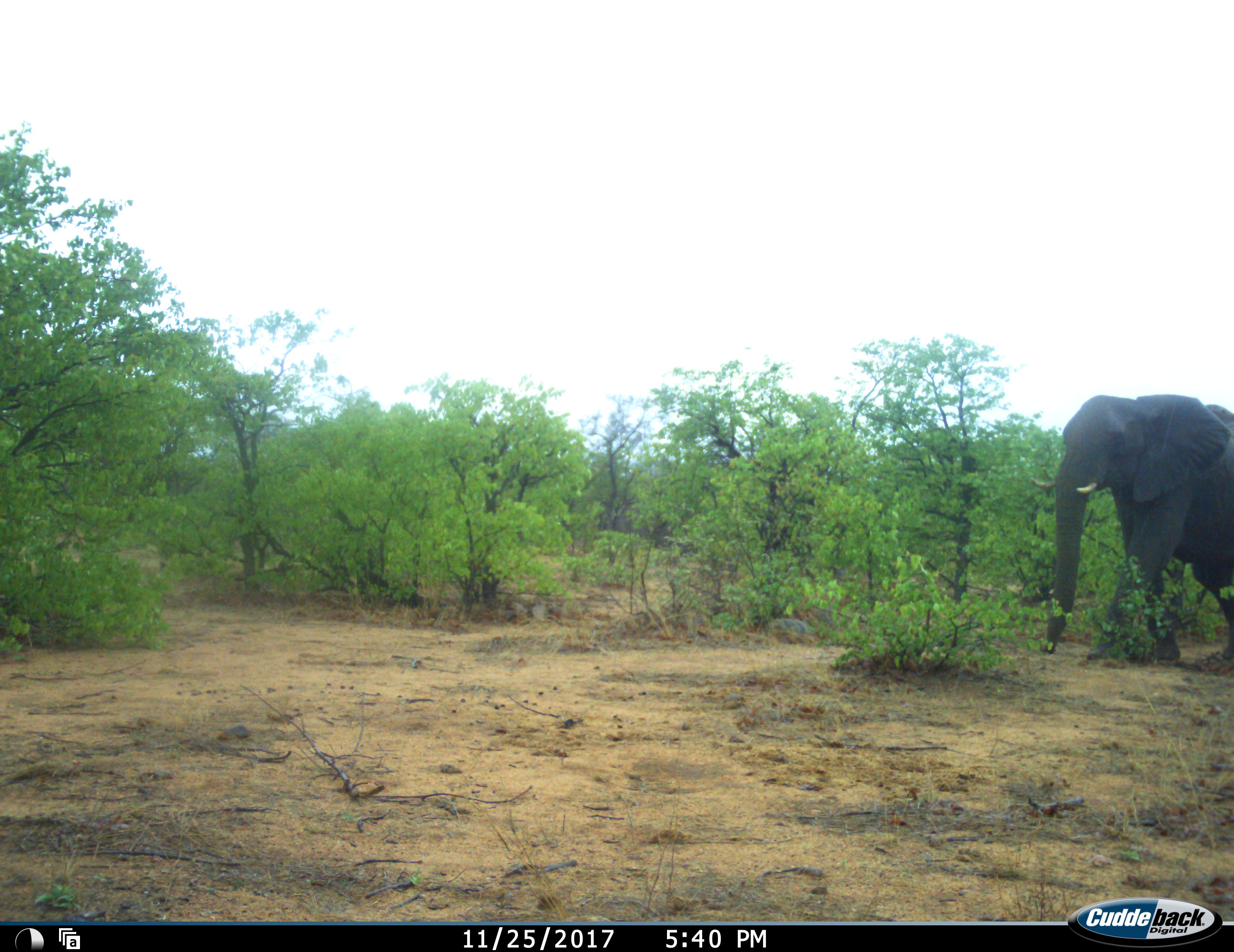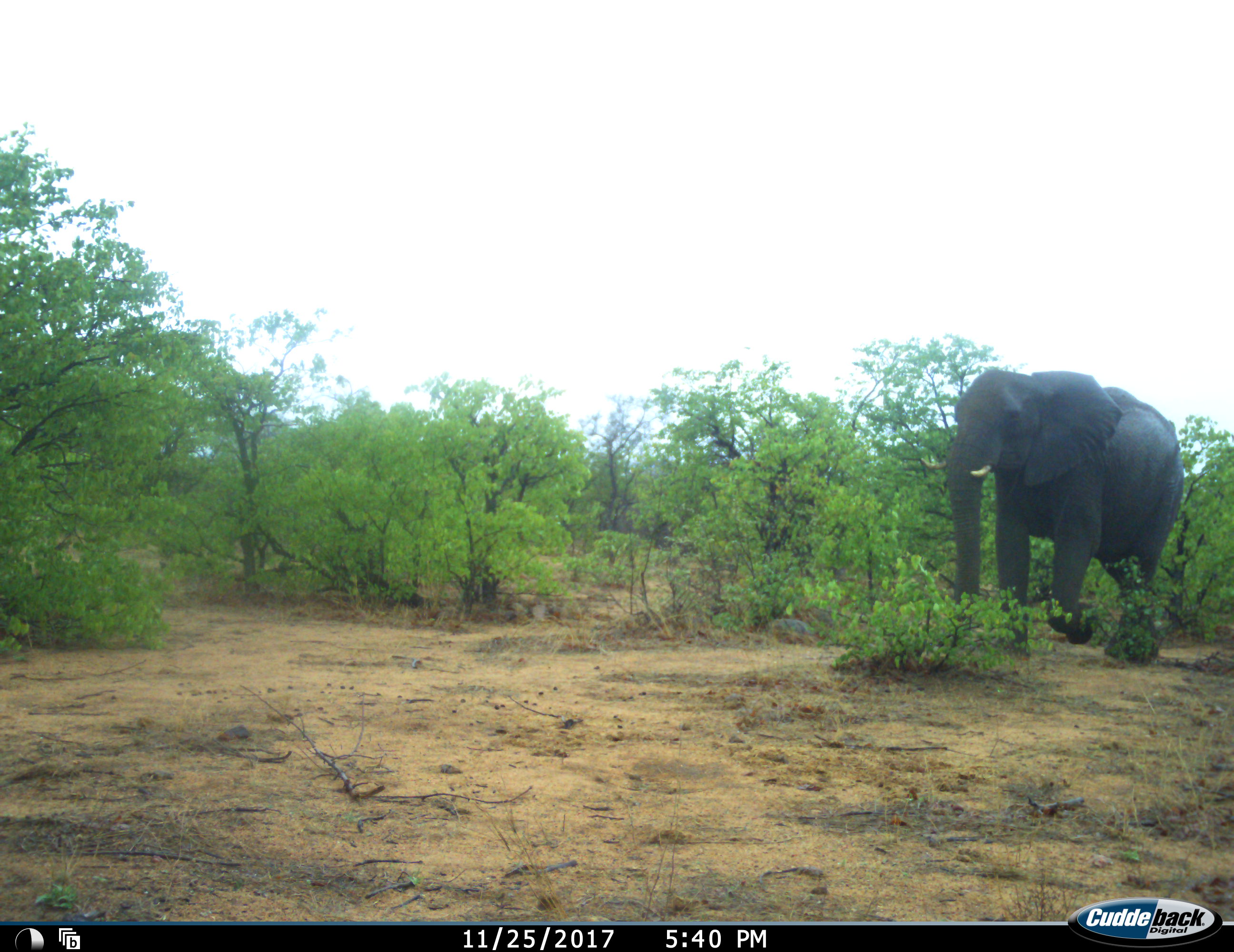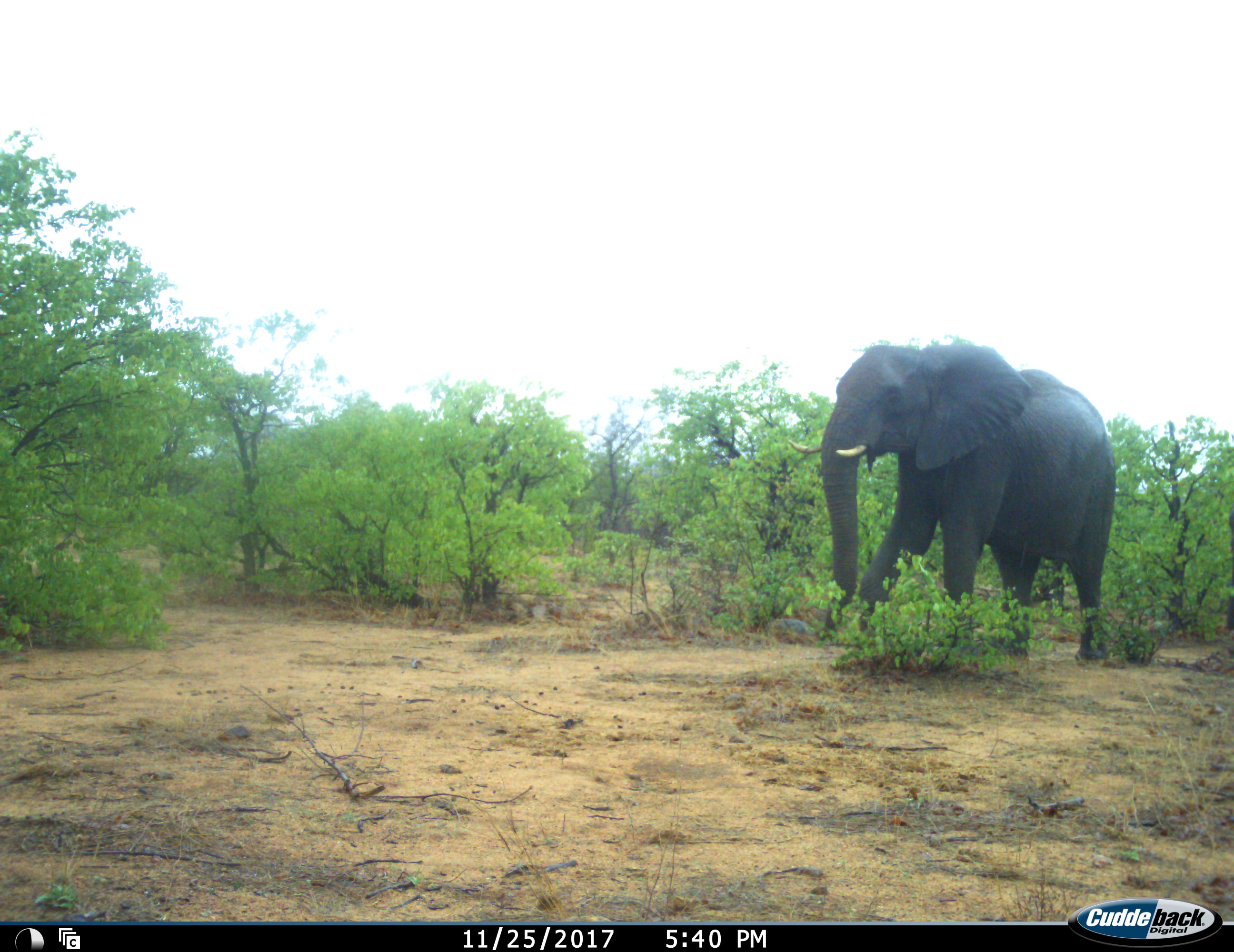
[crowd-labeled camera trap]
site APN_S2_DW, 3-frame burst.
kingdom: Animalia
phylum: Chordata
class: Mammalia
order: Proboscidea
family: Elephantidae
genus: Loxodonta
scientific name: Loxodonta africana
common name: african bush elephant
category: elephant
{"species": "elephant (african bush elephant) (Loxodonta africana)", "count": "1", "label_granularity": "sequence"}